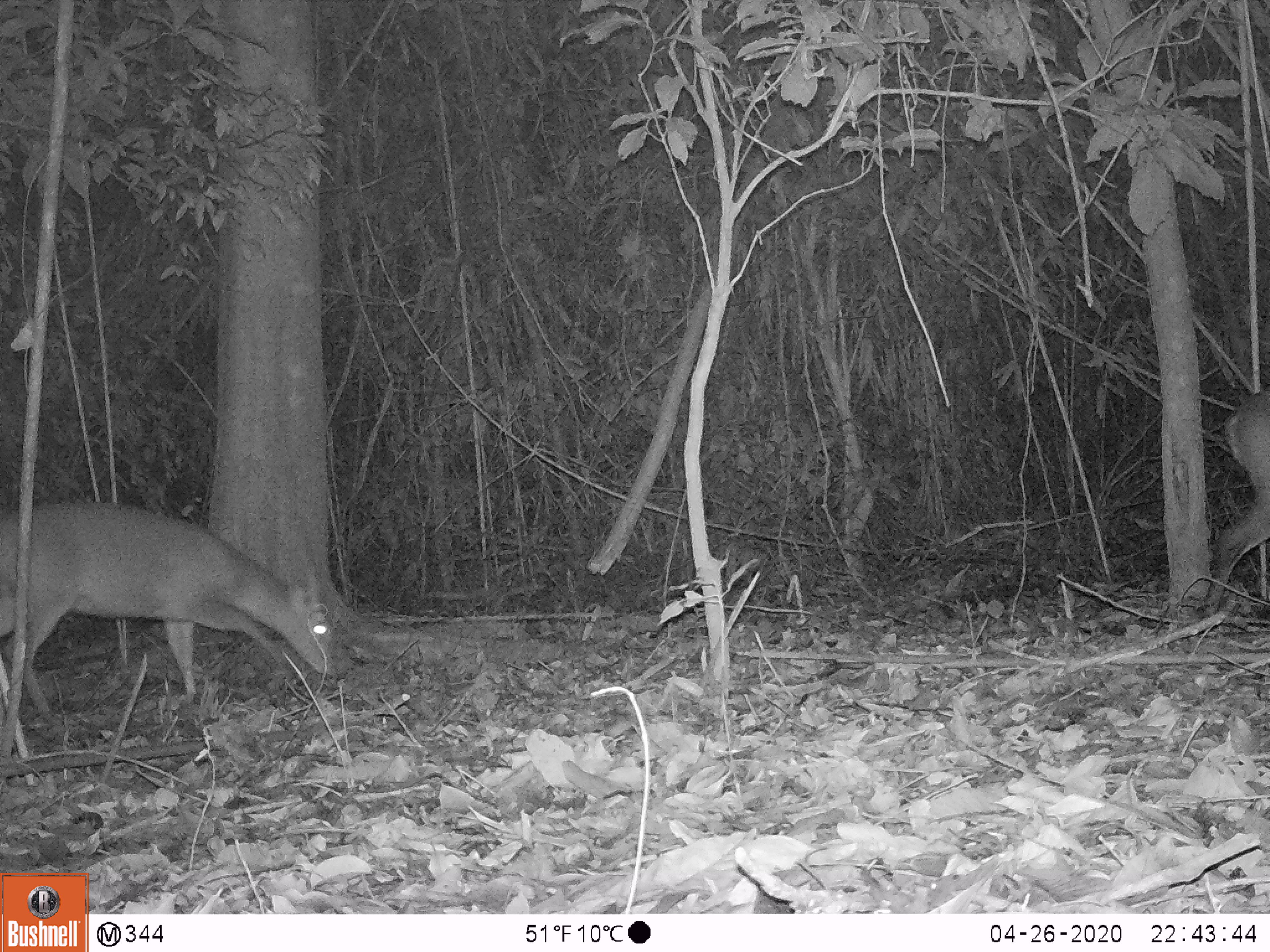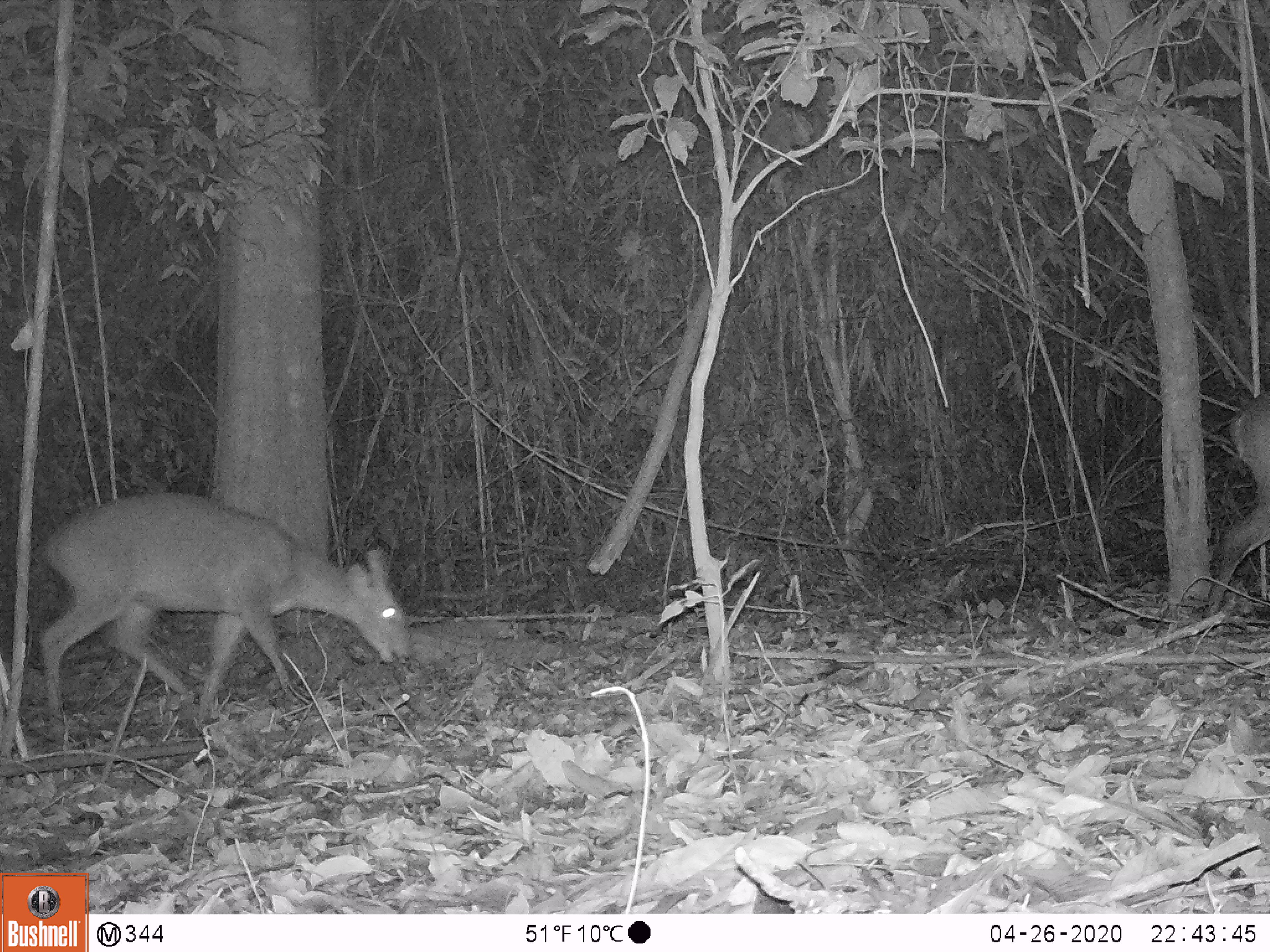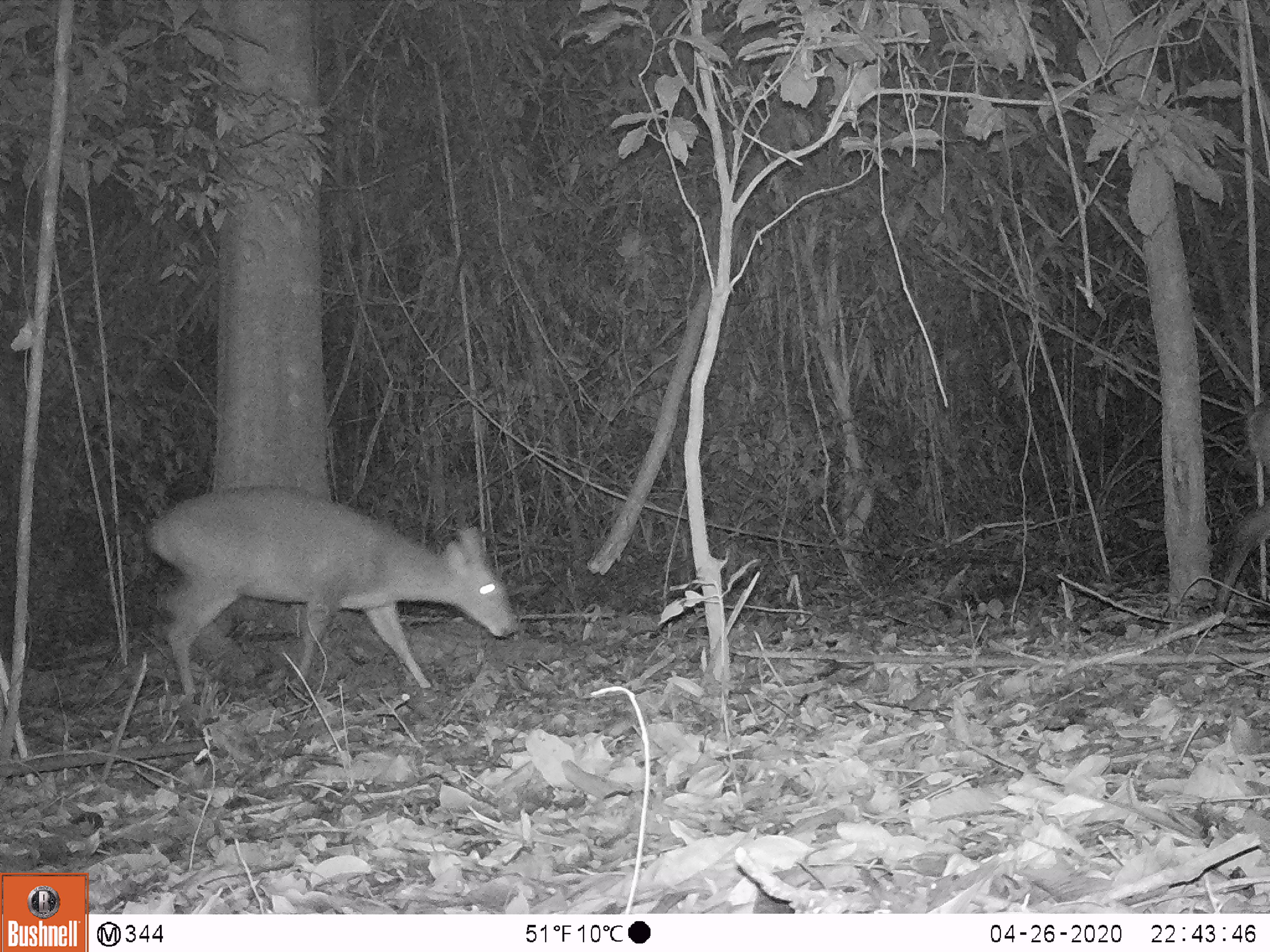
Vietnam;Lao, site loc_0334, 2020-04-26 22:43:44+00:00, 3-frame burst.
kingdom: Animalia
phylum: Chordata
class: Mammalia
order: Artiodactyla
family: Cervidae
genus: Muntiacus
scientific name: Muntiacus vuquangensis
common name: large-antlered muntjac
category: large antlered muntjac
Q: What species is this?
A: Large antlered muntjac (large-antlered muntjac) (Muntiacus vuquangensis).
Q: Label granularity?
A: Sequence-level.